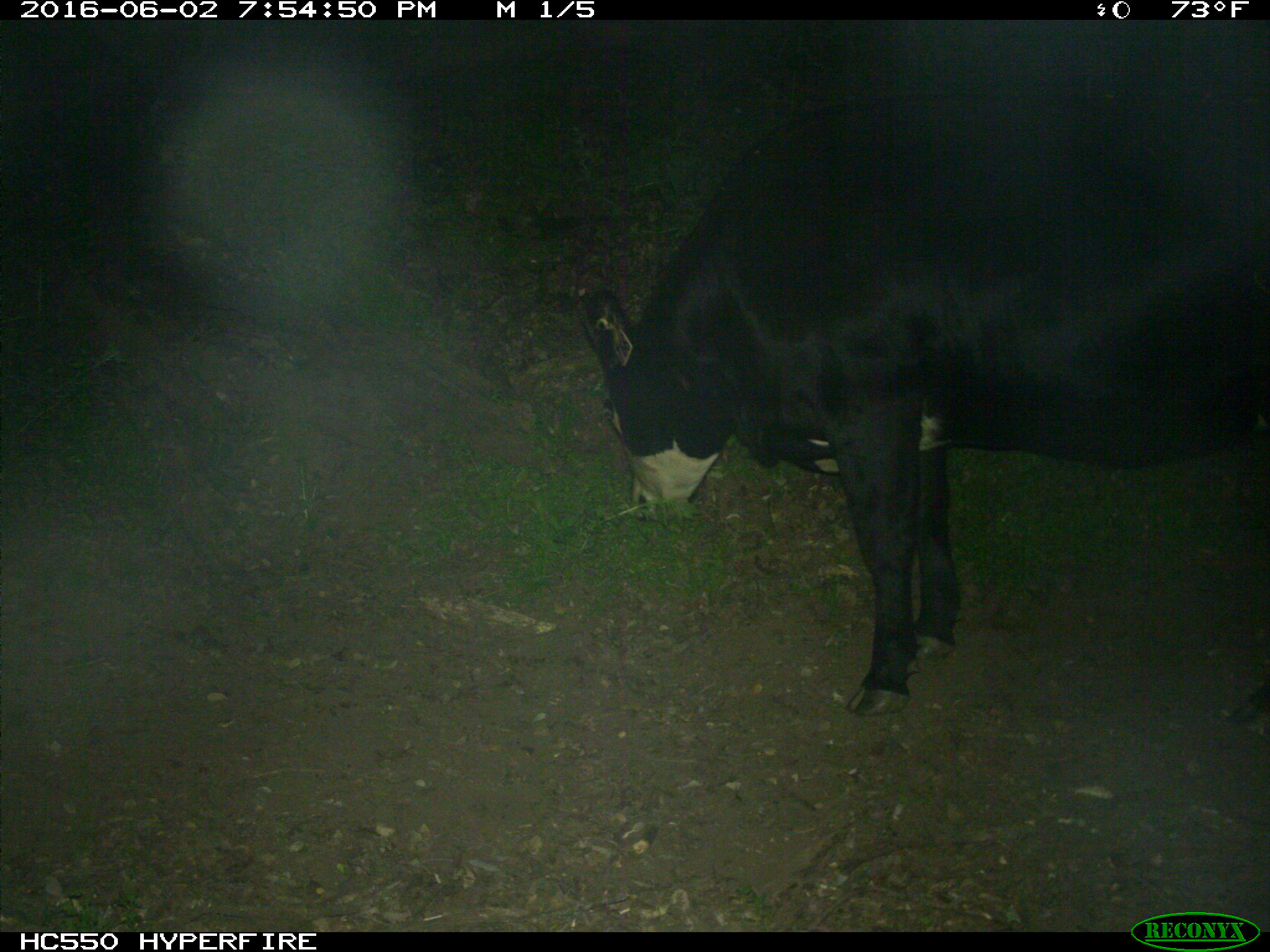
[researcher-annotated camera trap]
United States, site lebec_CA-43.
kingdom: Animalia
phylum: Chordata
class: Mammalia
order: Artiodactyla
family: Bovidae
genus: Bos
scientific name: Bos taurus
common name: domestic cow